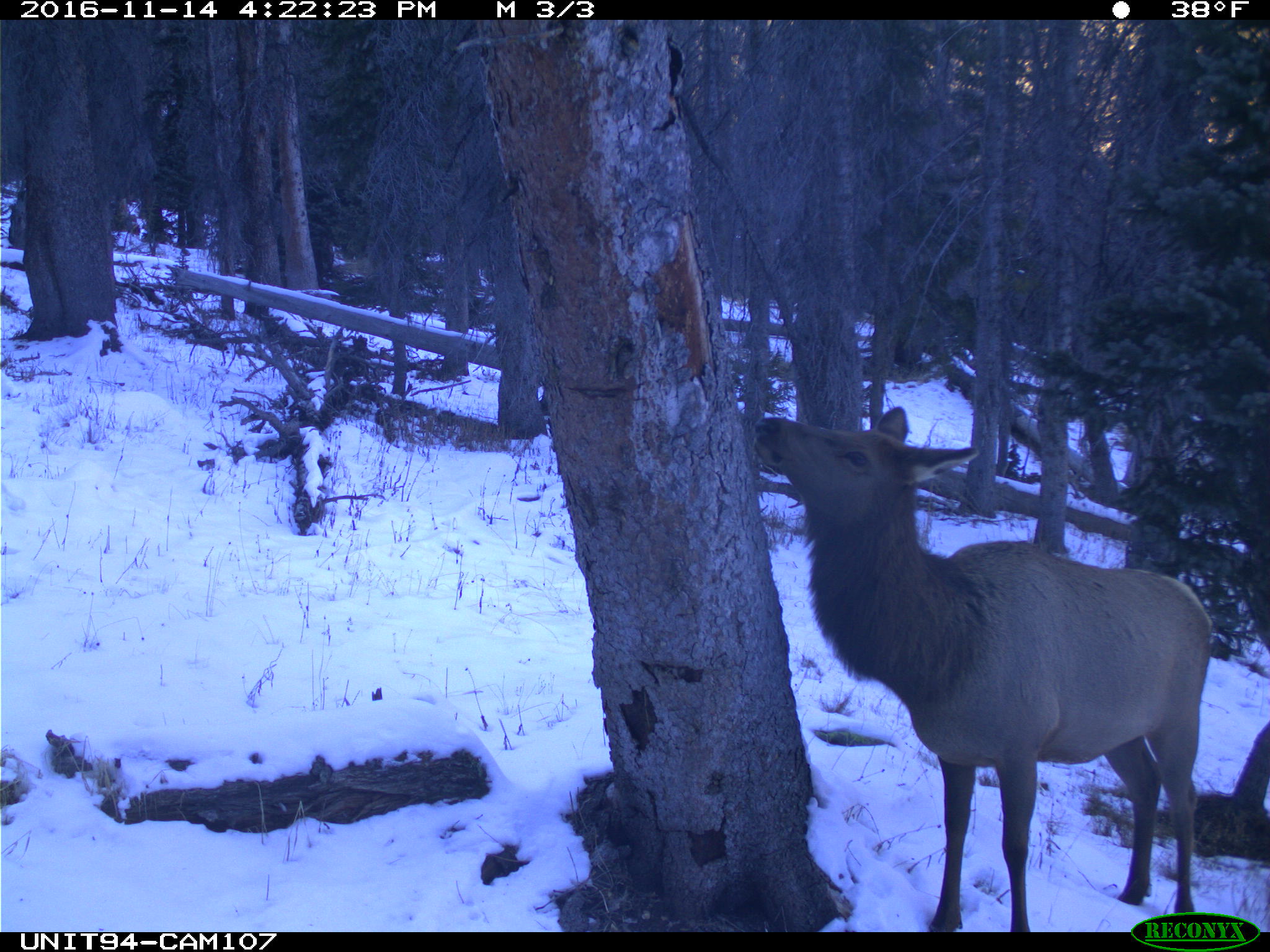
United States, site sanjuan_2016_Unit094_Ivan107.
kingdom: Animalia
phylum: Chordata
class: Mammalia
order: Artiodactyla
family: Cervidae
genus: Cervus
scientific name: Cervus elaphus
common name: red deer